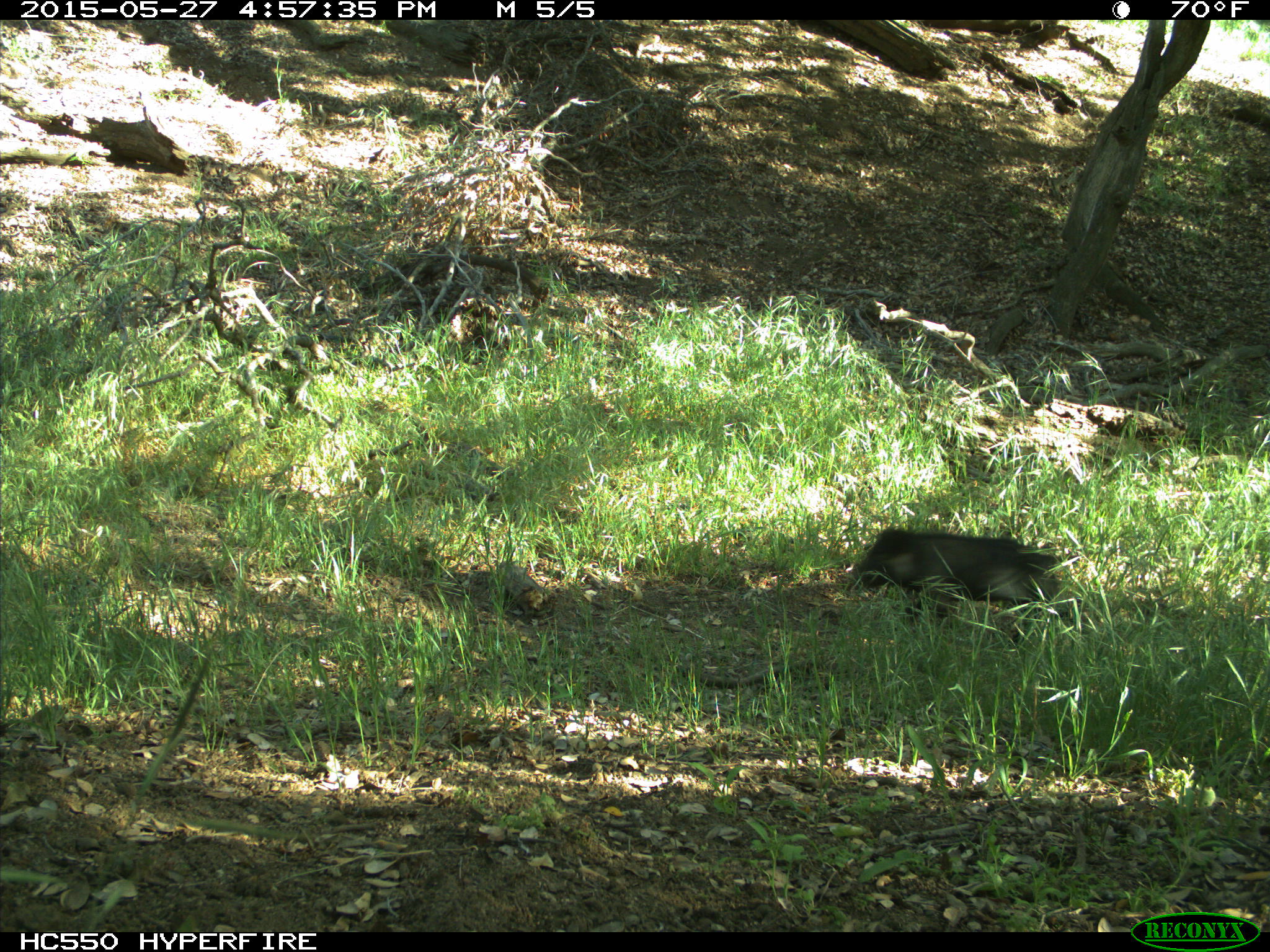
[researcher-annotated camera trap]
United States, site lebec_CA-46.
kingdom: Animalia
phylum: Chordata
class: Mammalia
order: Artiodactyla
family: Suidae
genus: Sus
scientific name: Sus scrofa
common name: wild boar